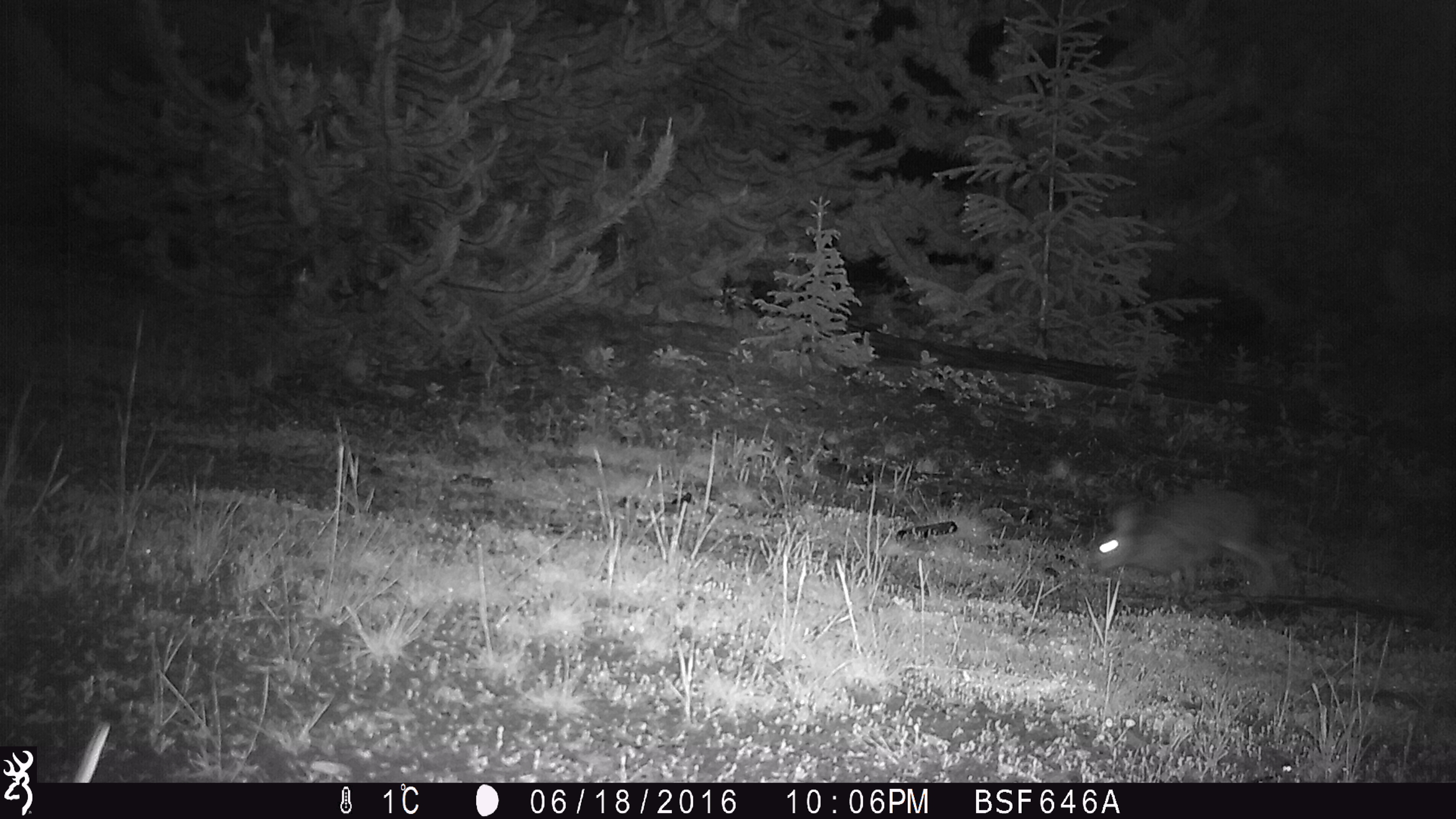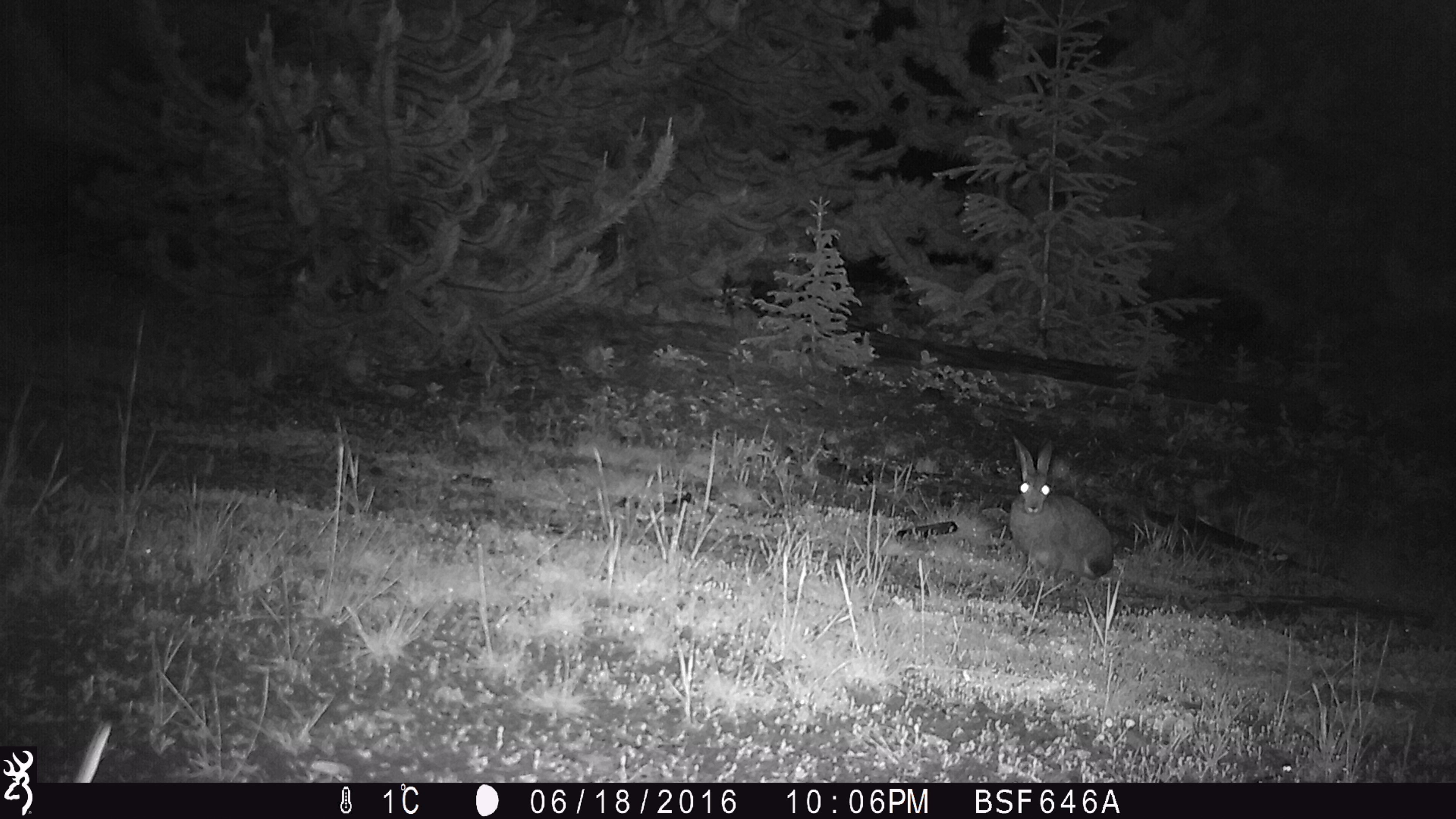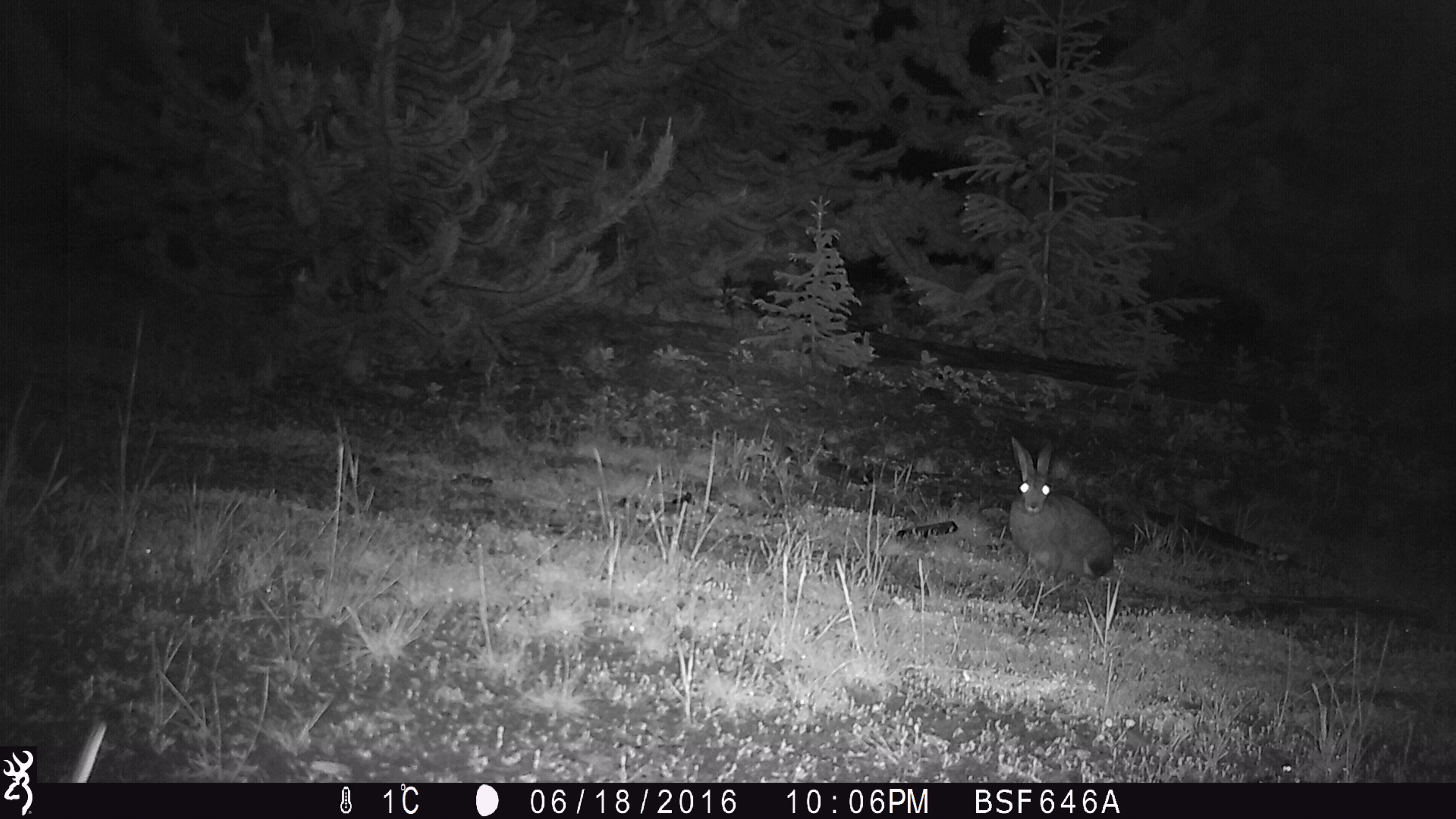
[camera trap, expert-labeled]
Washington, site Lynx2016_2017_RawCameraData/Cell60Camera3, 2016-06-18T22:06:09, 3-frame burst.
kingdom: Animalia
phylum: Chordata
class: Mammalia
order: Lagomorpha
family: Leporidae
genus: Lepus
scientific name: Lepus americanus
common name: snowshoe hare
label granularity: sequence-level